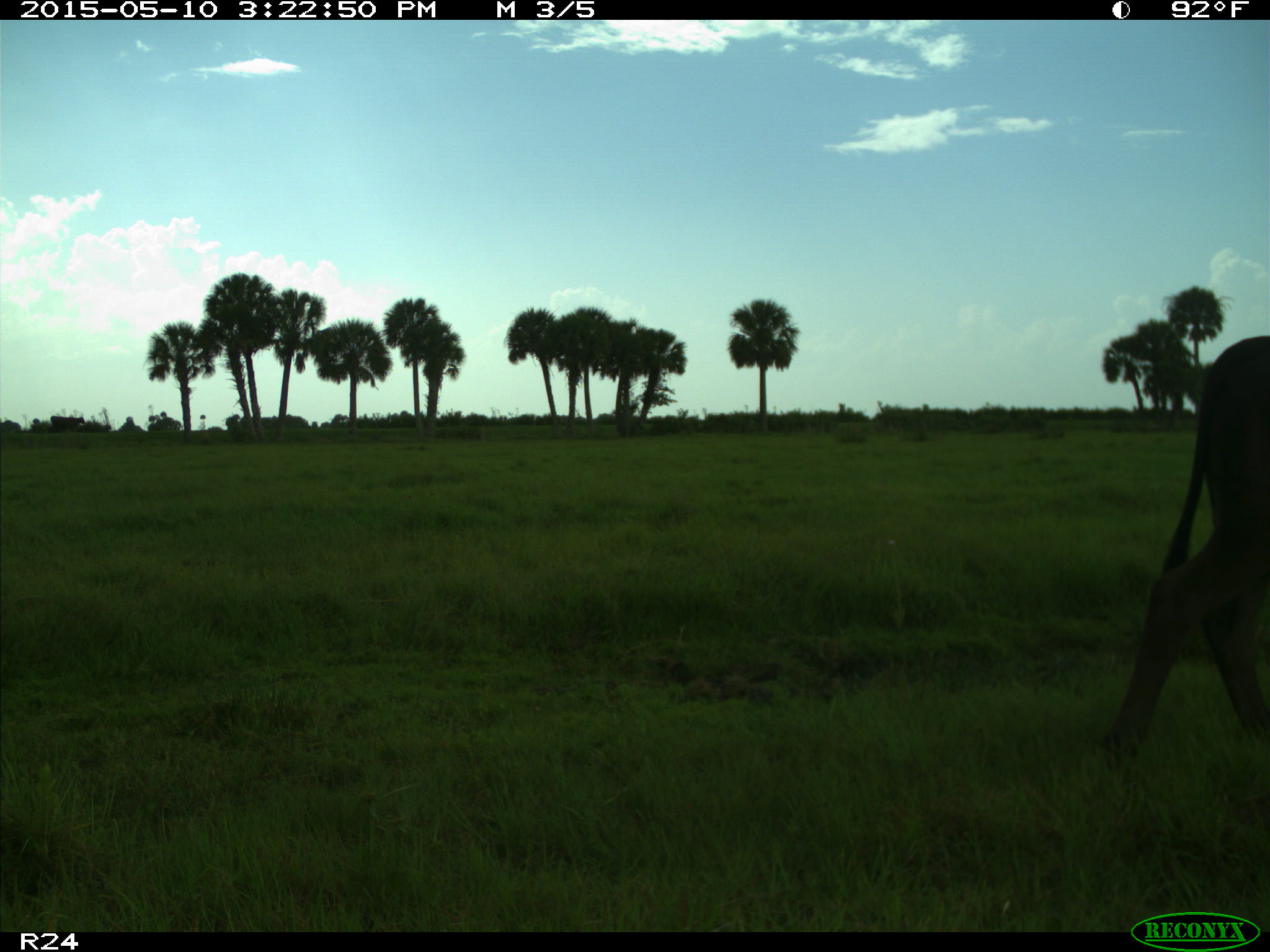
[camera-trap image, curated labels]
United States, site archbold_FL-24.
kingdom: Animalia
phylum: Chordata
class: Mammalia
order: Artiodactyla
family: Bovidae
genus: Bos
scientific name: Bos taurus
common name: domestic cow